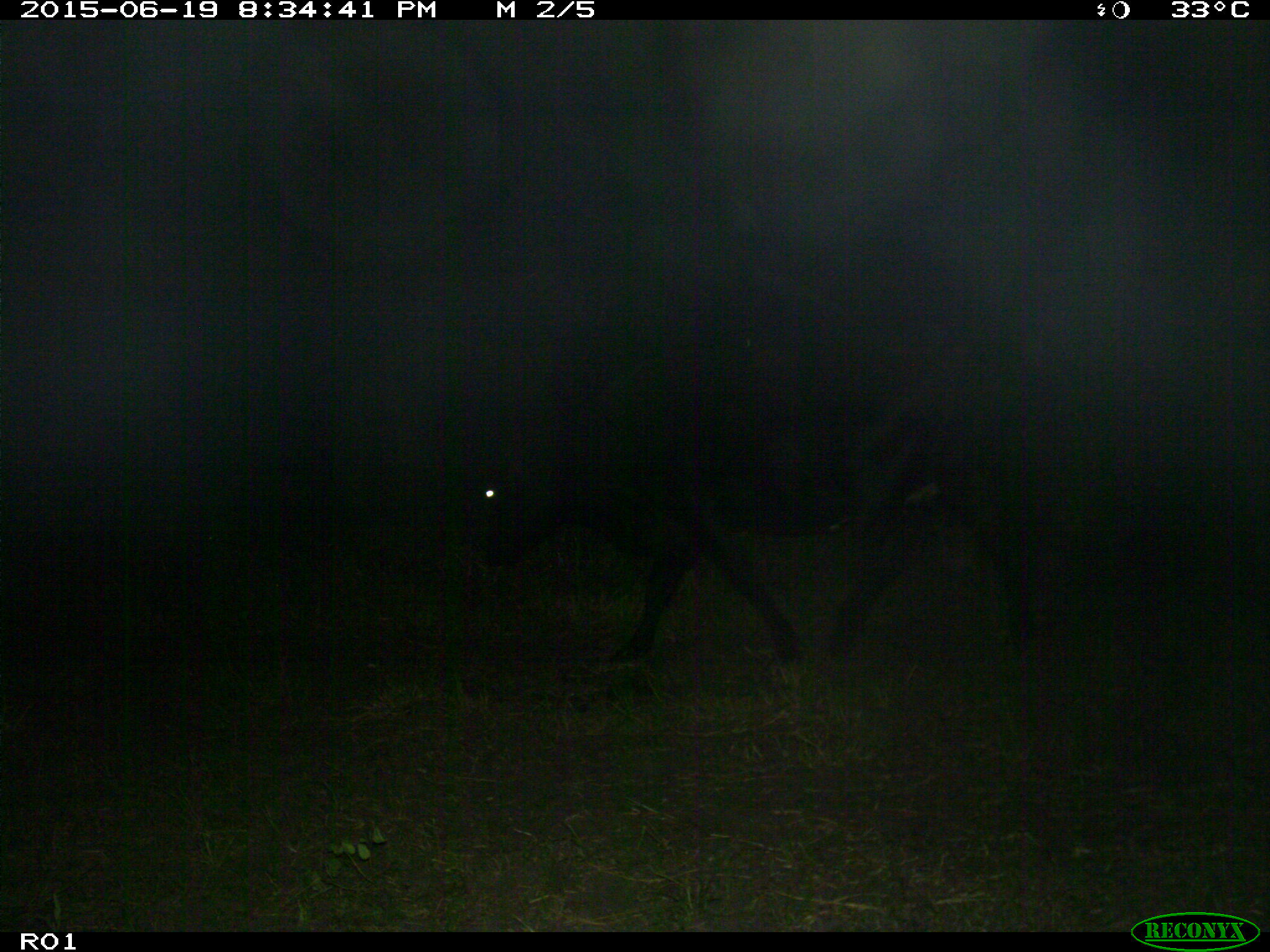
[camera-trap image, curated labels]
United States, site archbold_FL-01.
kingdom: Animalia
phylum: Chordata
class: Mammalia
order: Artiodactyla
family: Bovidae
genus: Bos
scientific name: Bos taurus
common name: domestic cow